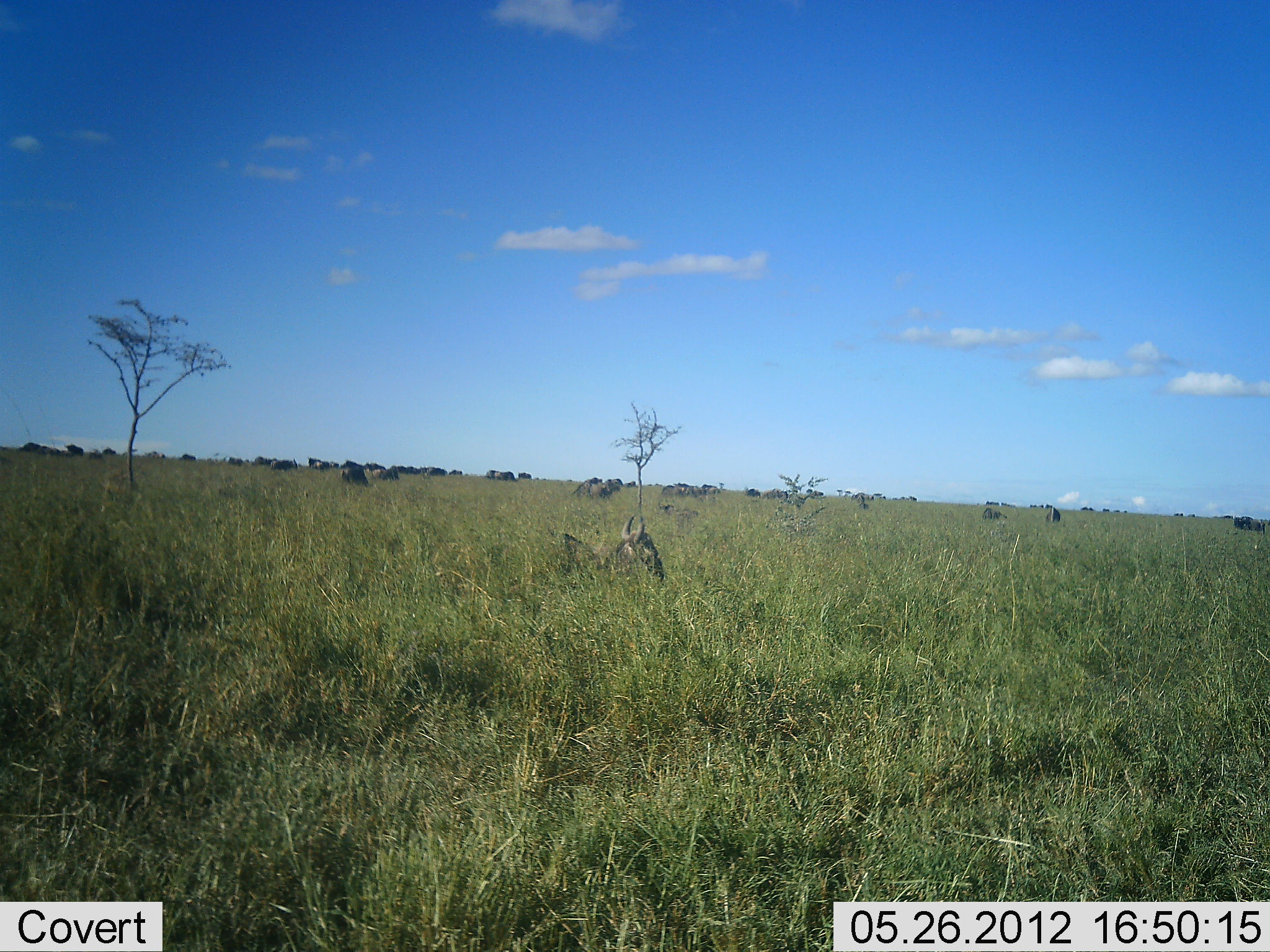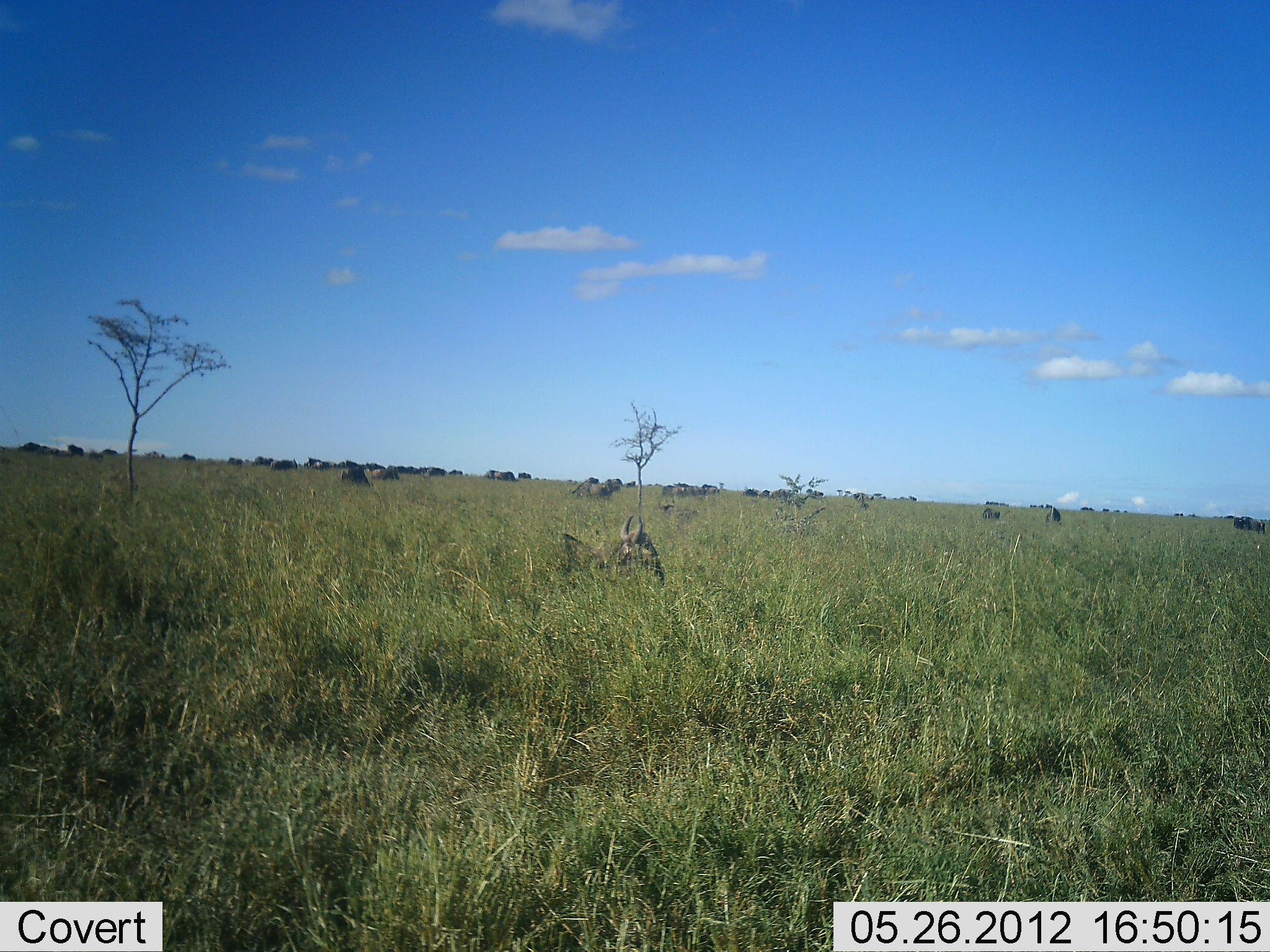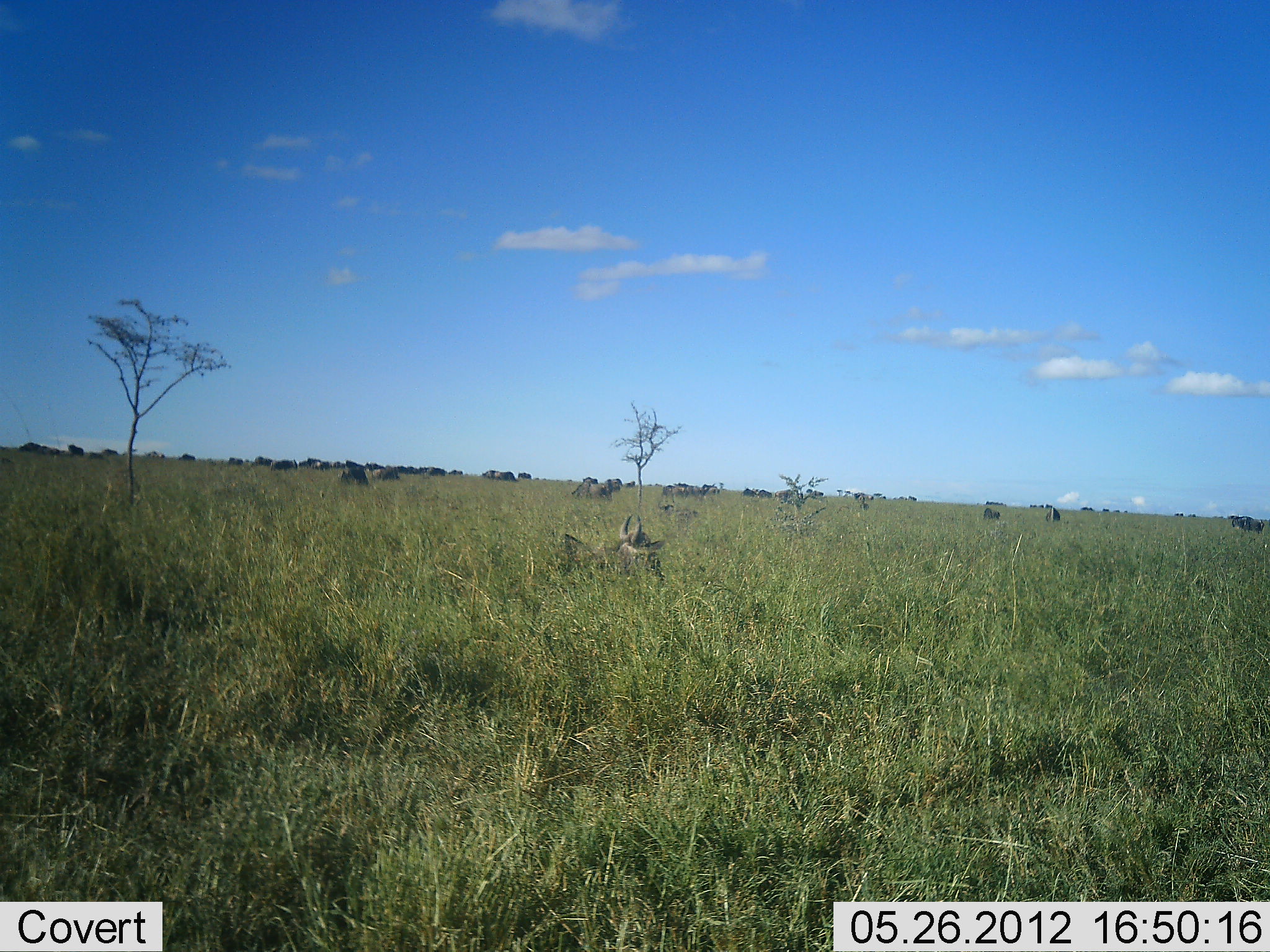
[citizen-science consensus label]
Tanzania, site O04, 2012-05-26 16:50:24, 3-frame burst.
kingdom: Animalia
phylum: Chordata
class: Mammalia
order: Artiodactyla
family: Bovidae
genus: Connochaetes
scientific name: Connochaetes taurinus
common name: blue wildebeest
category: wildebeest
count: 11-50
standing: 50%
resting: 90%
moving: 10%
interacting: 0%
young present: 0%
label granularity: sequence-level